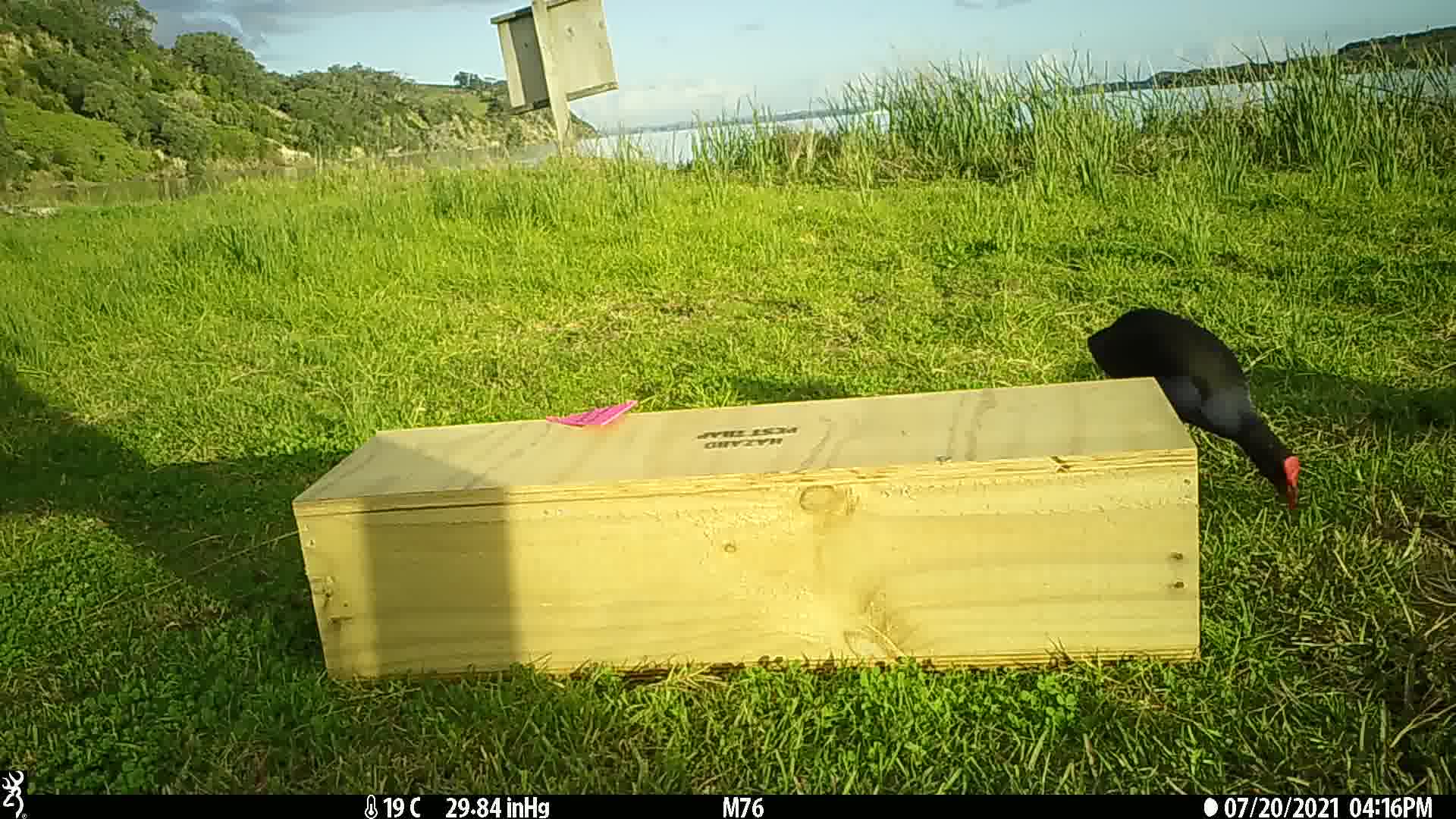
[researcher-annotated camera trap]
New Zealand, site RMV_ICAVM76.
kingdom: Animalia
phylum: Chordata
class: Aves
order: Gruiformes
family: Rallidae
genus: Porphyrio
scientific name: Porphyrio melanotus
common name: australasian swamphen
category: pukeko